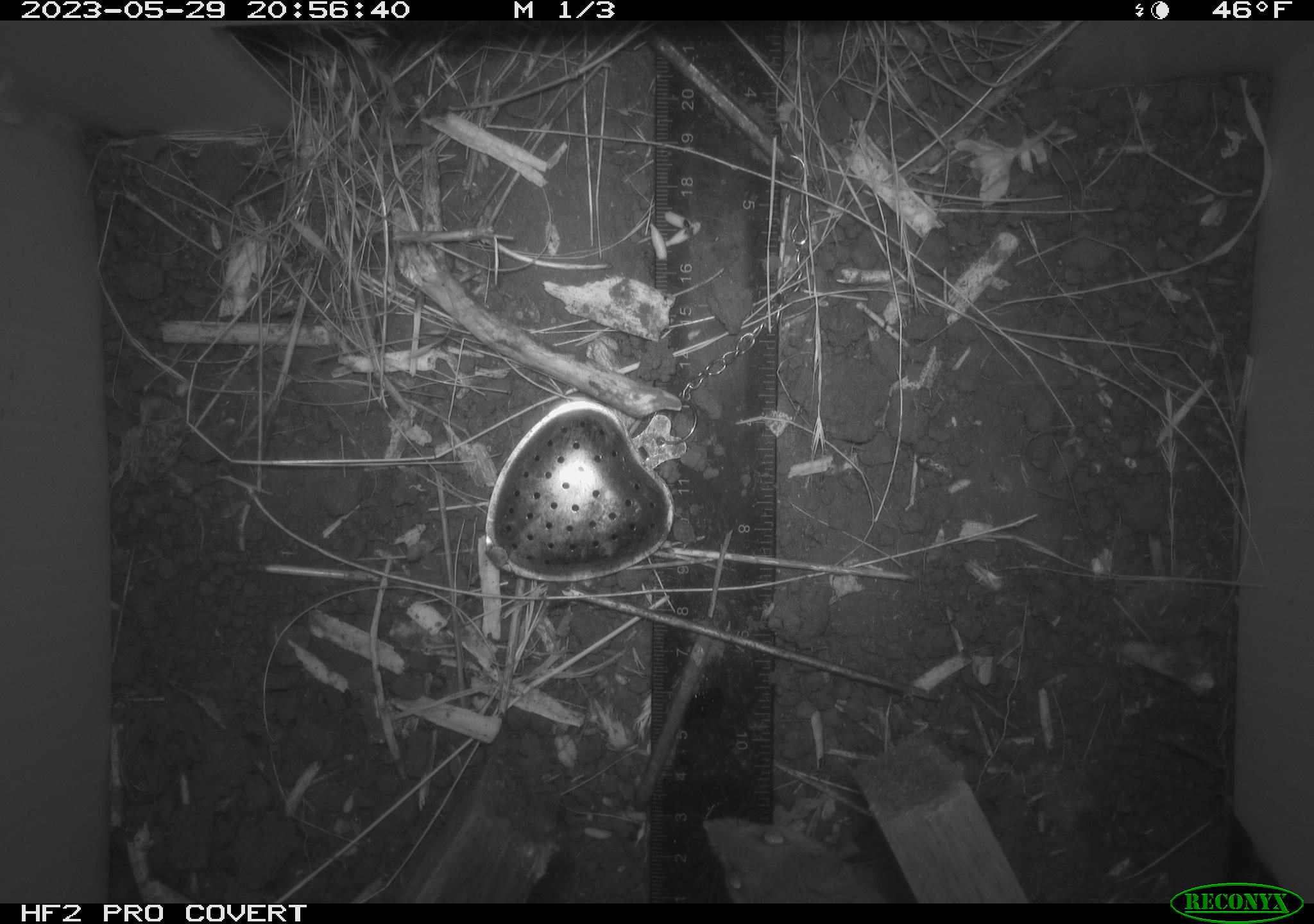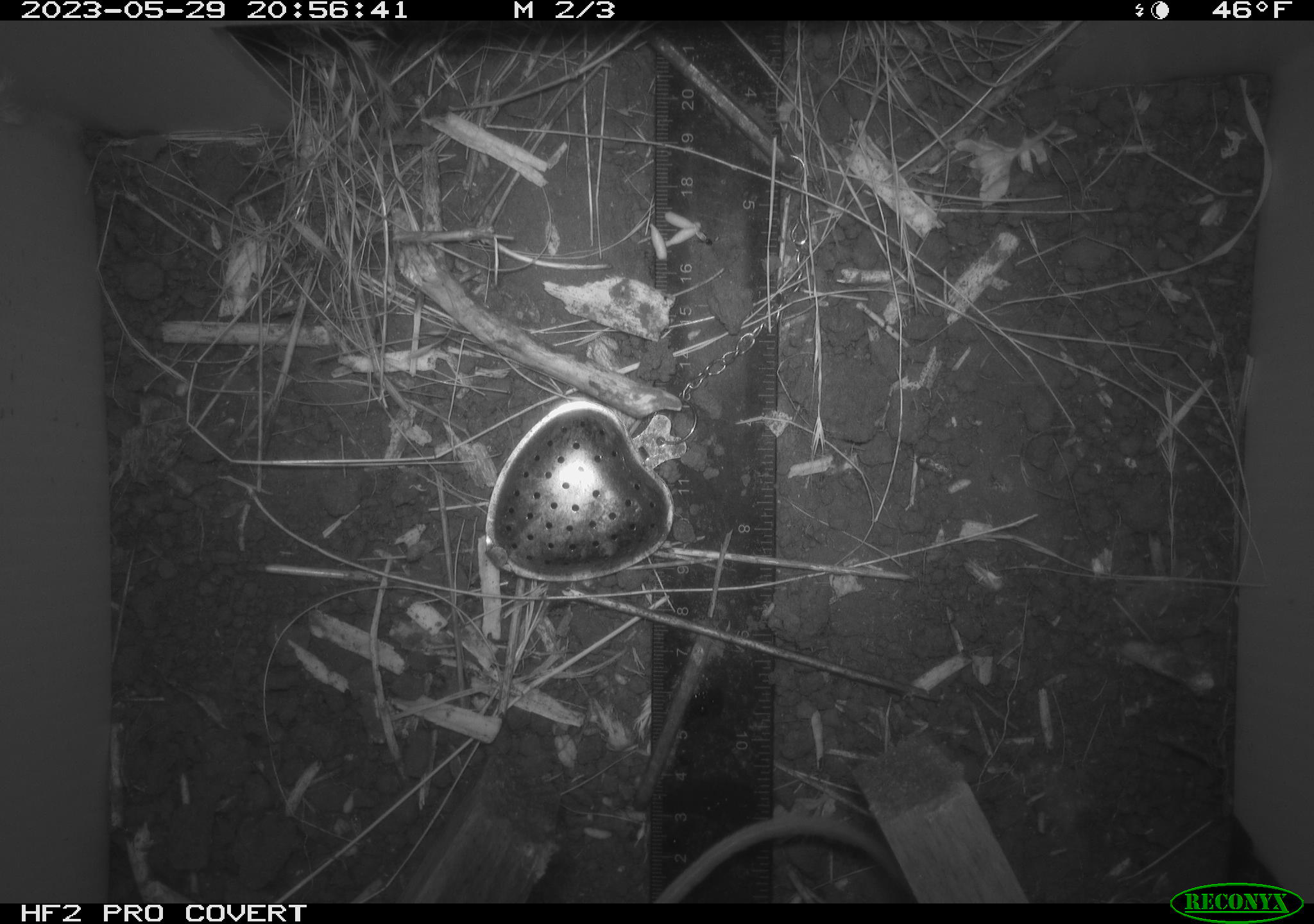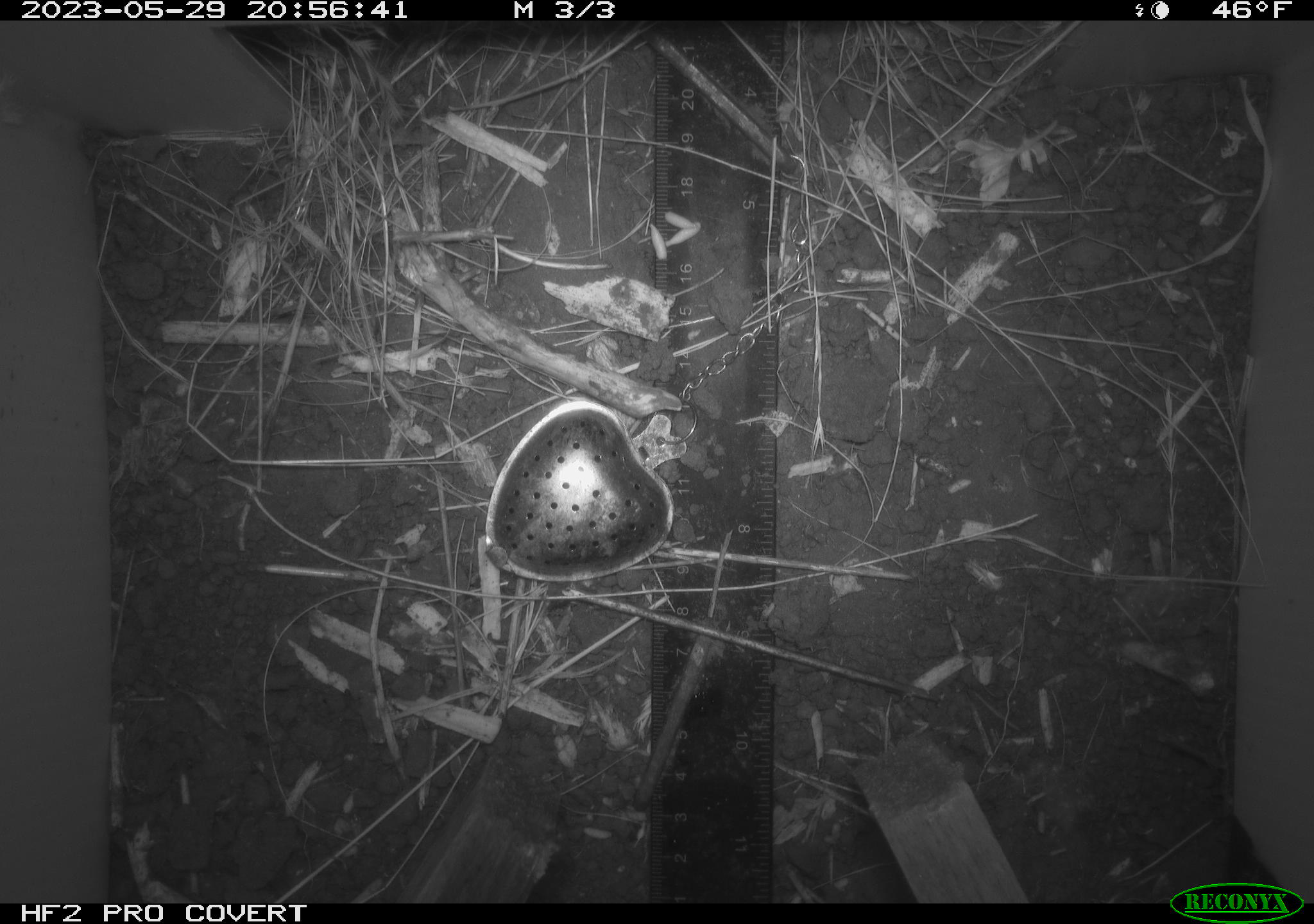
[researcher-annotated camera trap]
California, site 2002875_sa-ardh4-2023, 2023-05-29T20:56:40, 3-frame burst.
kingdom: Animalia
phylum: Chordata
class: Mammalia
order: Rodentia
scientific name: Rodentia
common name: mouse species